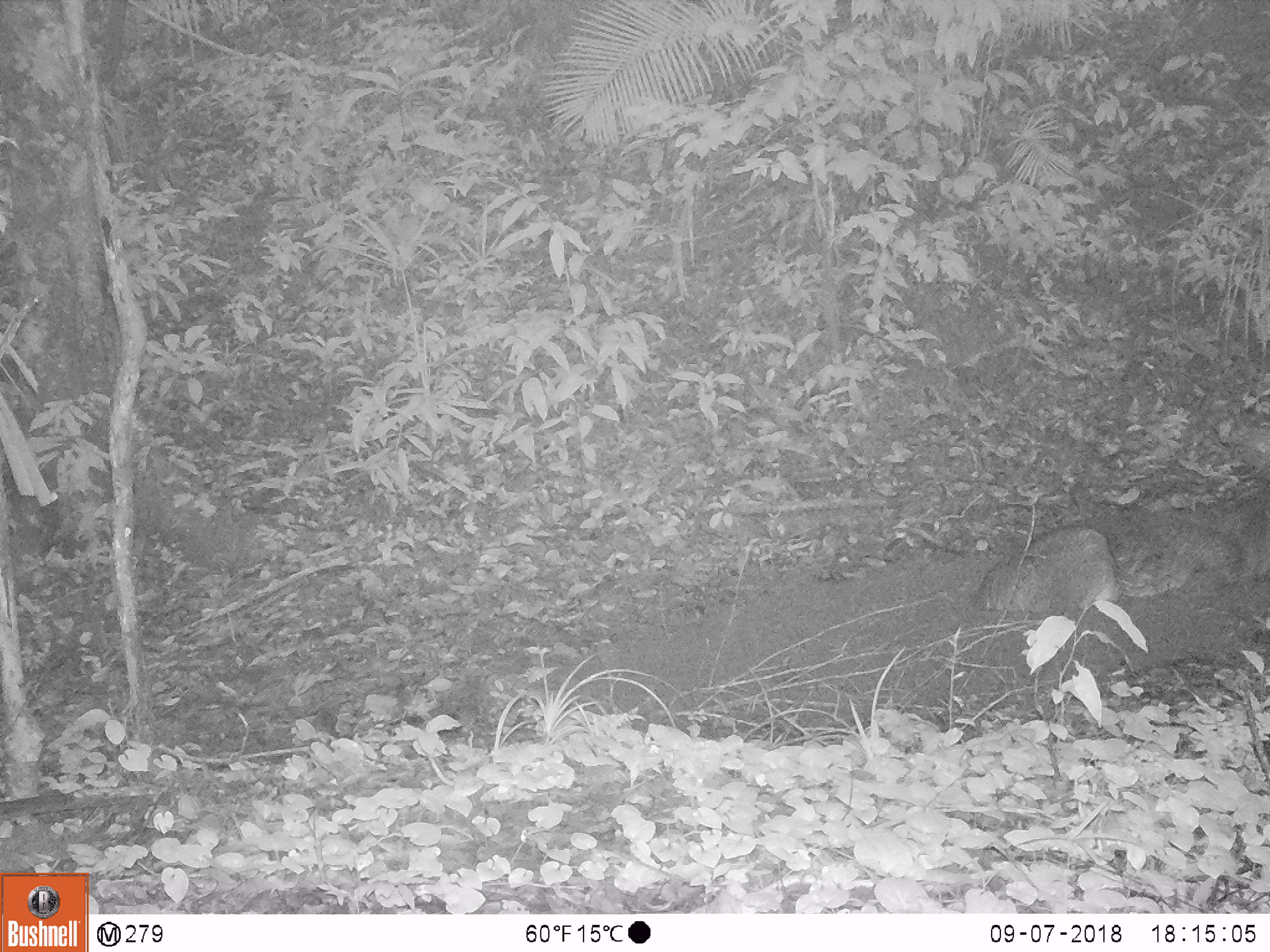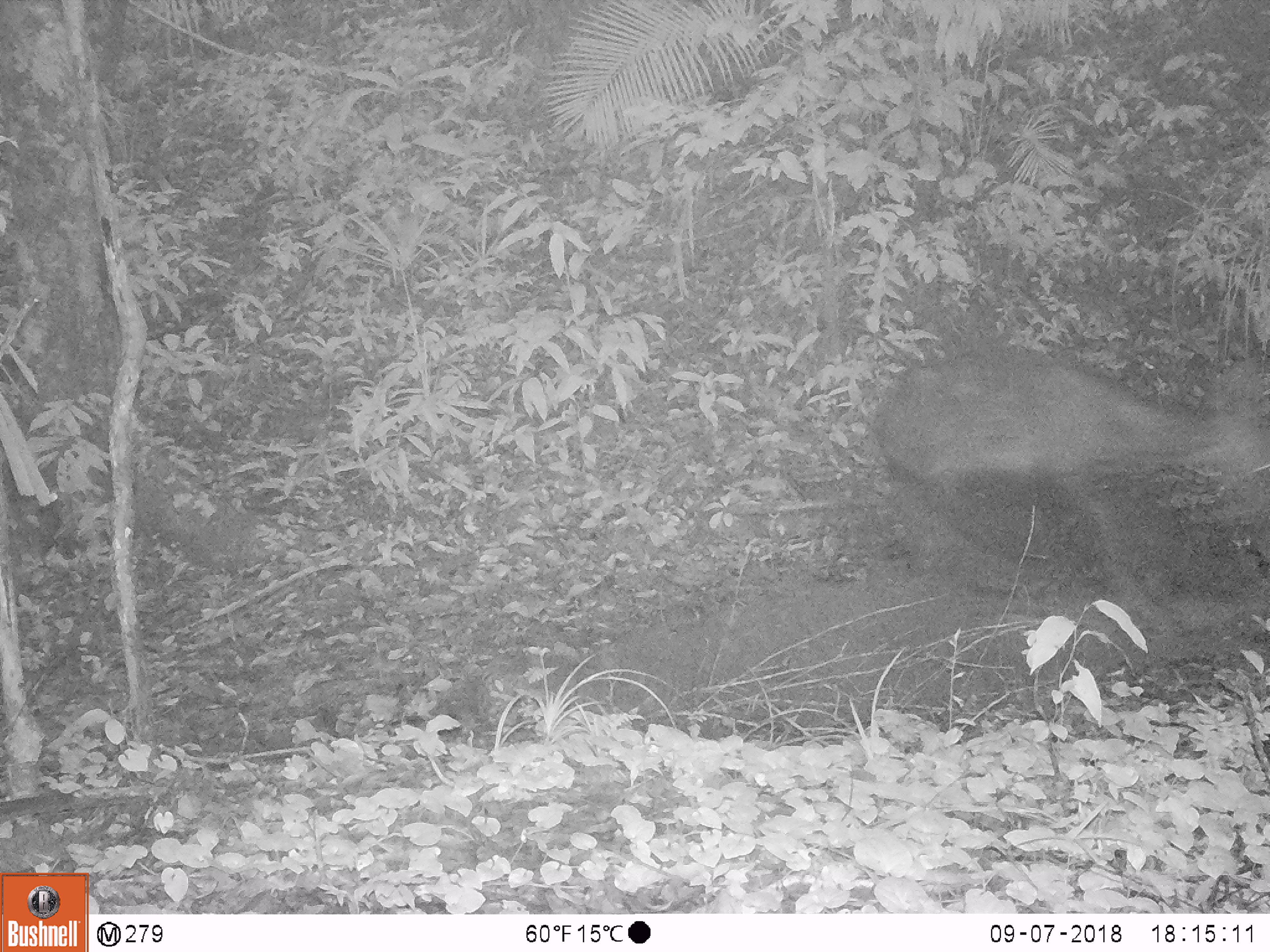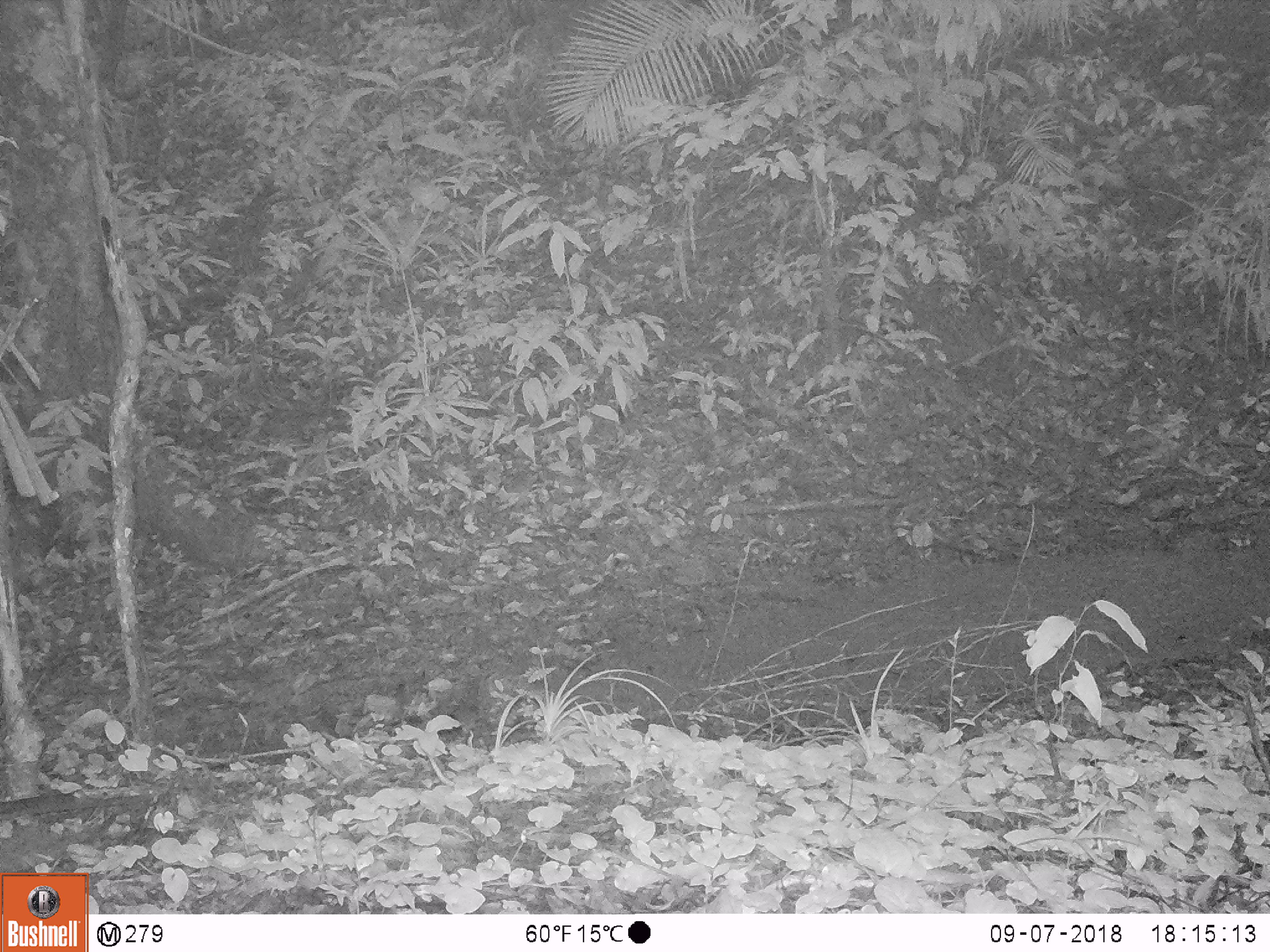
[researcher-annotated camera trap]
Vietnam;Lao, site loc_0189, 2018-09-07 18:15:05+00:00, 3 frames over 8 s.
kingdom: Animalia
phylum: Chordata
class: Mammalia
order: Artiodactyla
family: Cervidae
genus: Rusa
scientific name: Rusa unicolor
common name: sambar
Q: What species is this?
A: Sambar (Rusa unicolor).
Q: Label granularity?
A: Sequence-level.